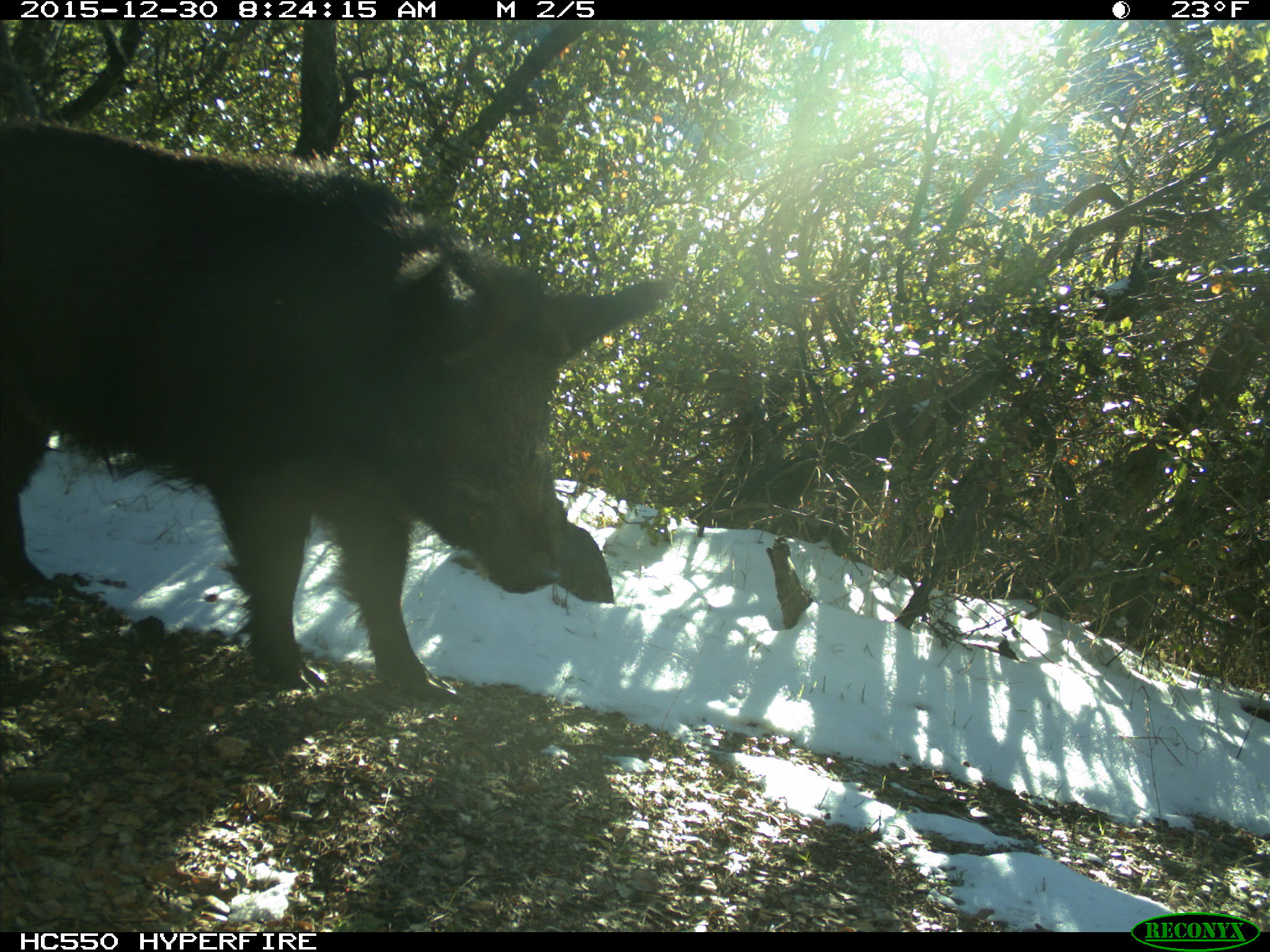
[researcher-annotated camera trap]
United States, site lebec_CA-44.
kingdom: Animalia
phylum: Chordata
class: Mammalia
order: Artiodactyla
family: Suidae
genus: Sus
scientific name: Sus scrofa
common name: wild boar